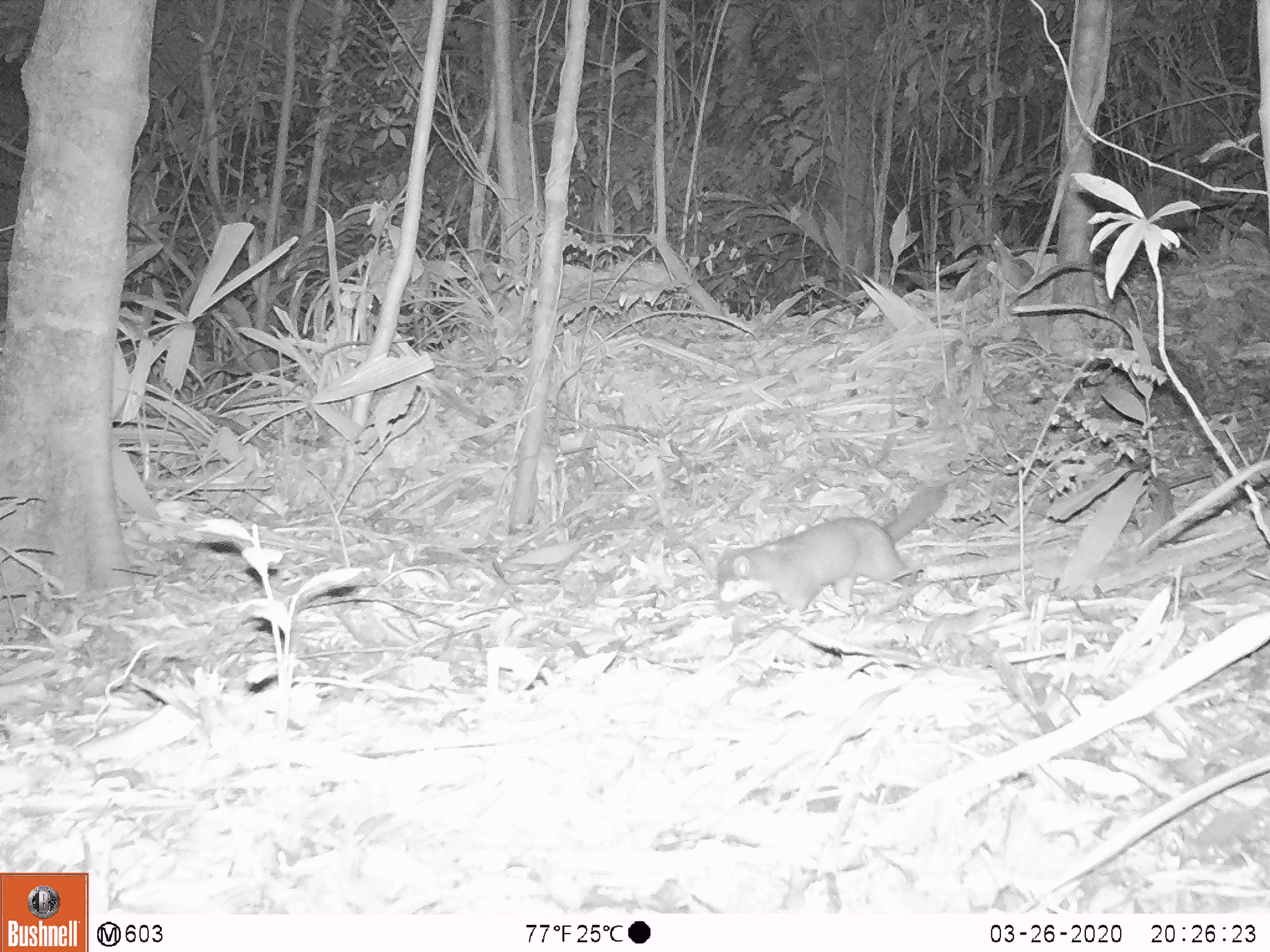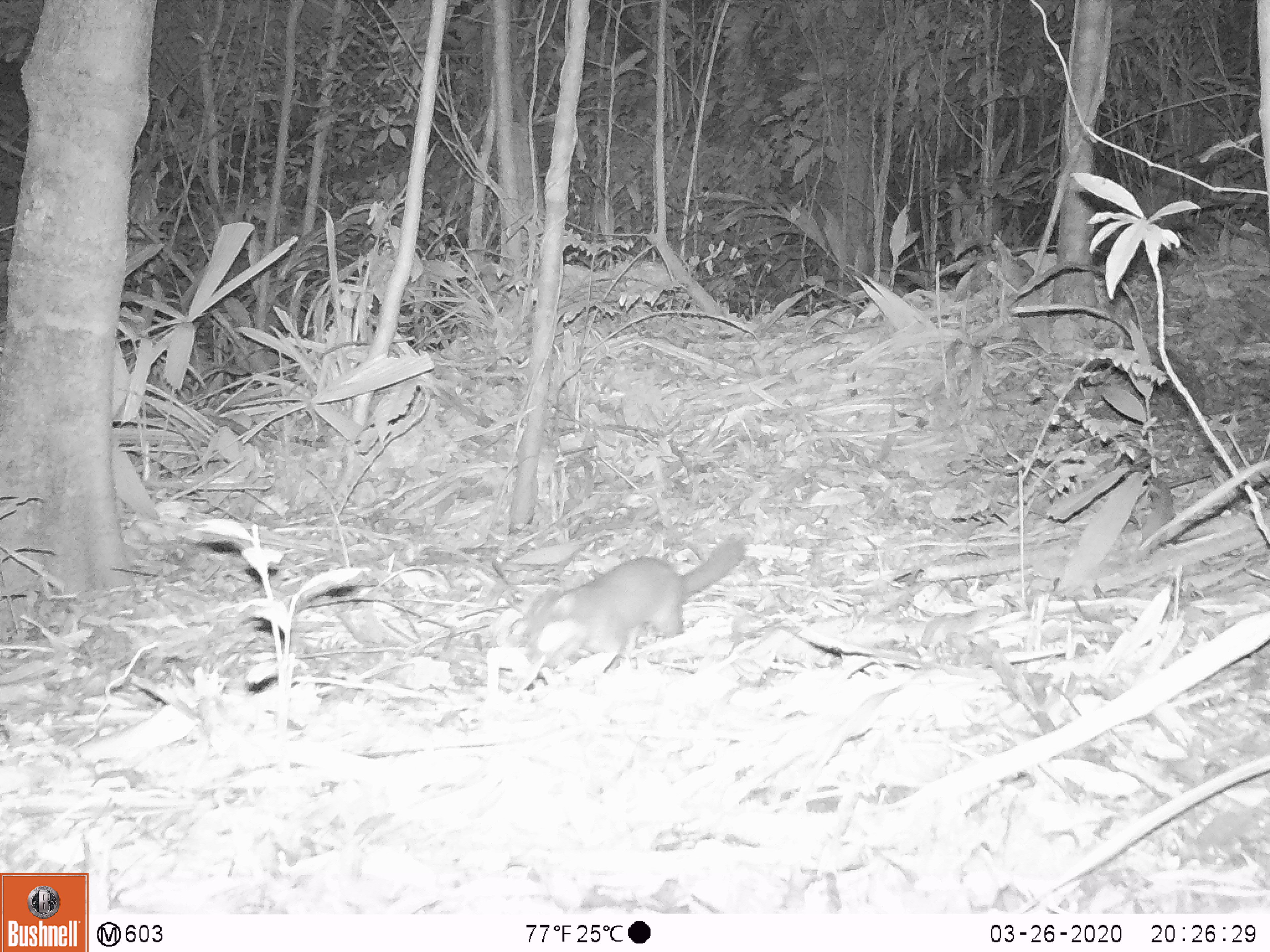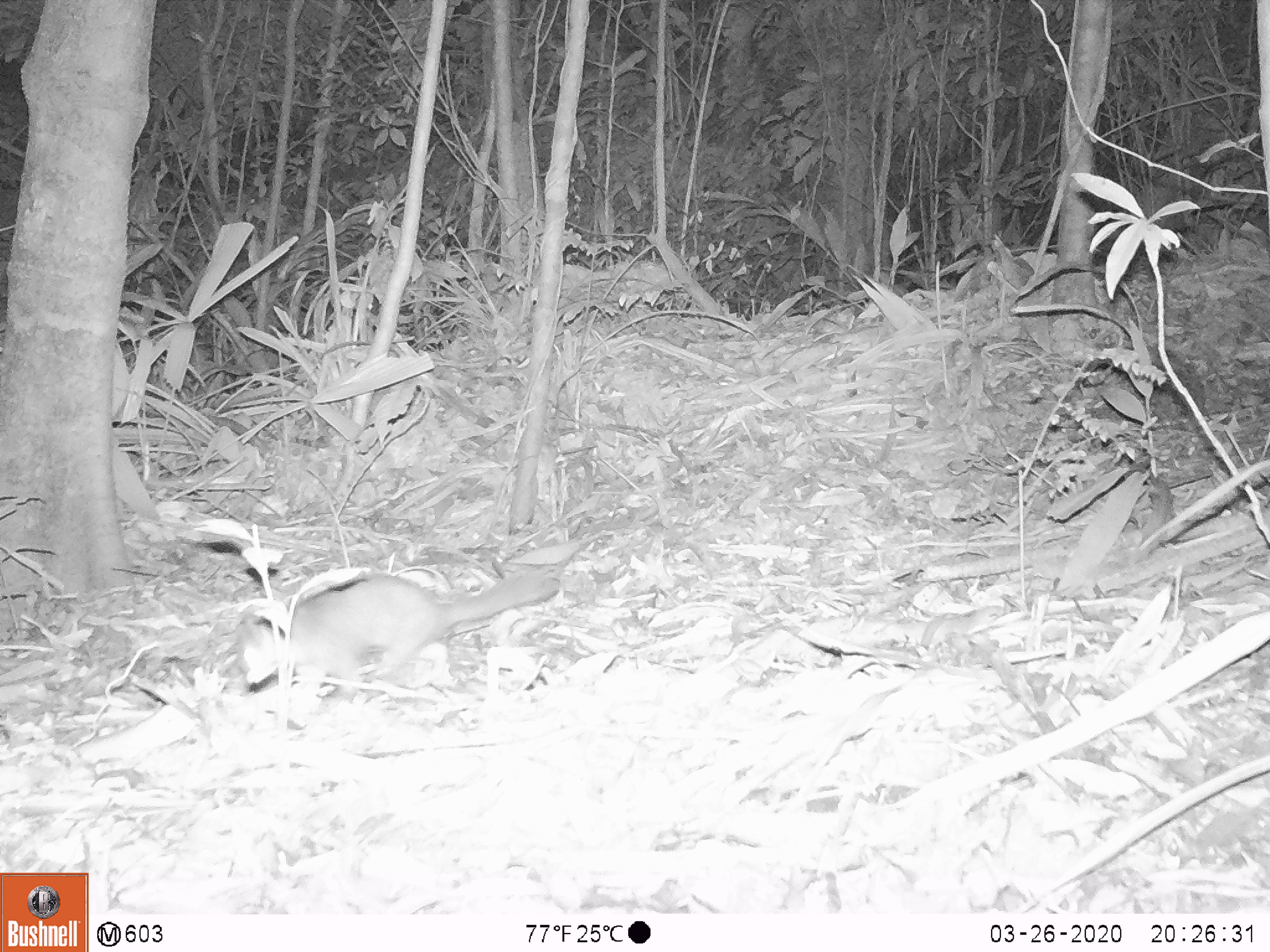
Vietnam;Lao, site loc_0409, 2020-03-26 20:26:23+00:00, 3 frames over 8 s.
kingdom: Animalia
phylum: Chordata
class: Mammalia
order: Carnivora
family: Mustelidae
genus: Melogale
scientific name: Melogale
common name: ferret badger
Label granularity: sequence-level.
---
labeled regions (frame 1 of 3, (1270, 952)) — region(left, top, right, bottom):
ferret badger: region(715, 482, 950, 613)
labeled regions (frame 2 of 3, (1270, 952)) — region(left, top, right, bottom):
ferret badger: region(521, 533, 747, 671)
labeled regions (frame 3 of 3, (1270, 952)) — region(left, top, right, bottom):
ferret badger: region(234, 567, 561, 703)